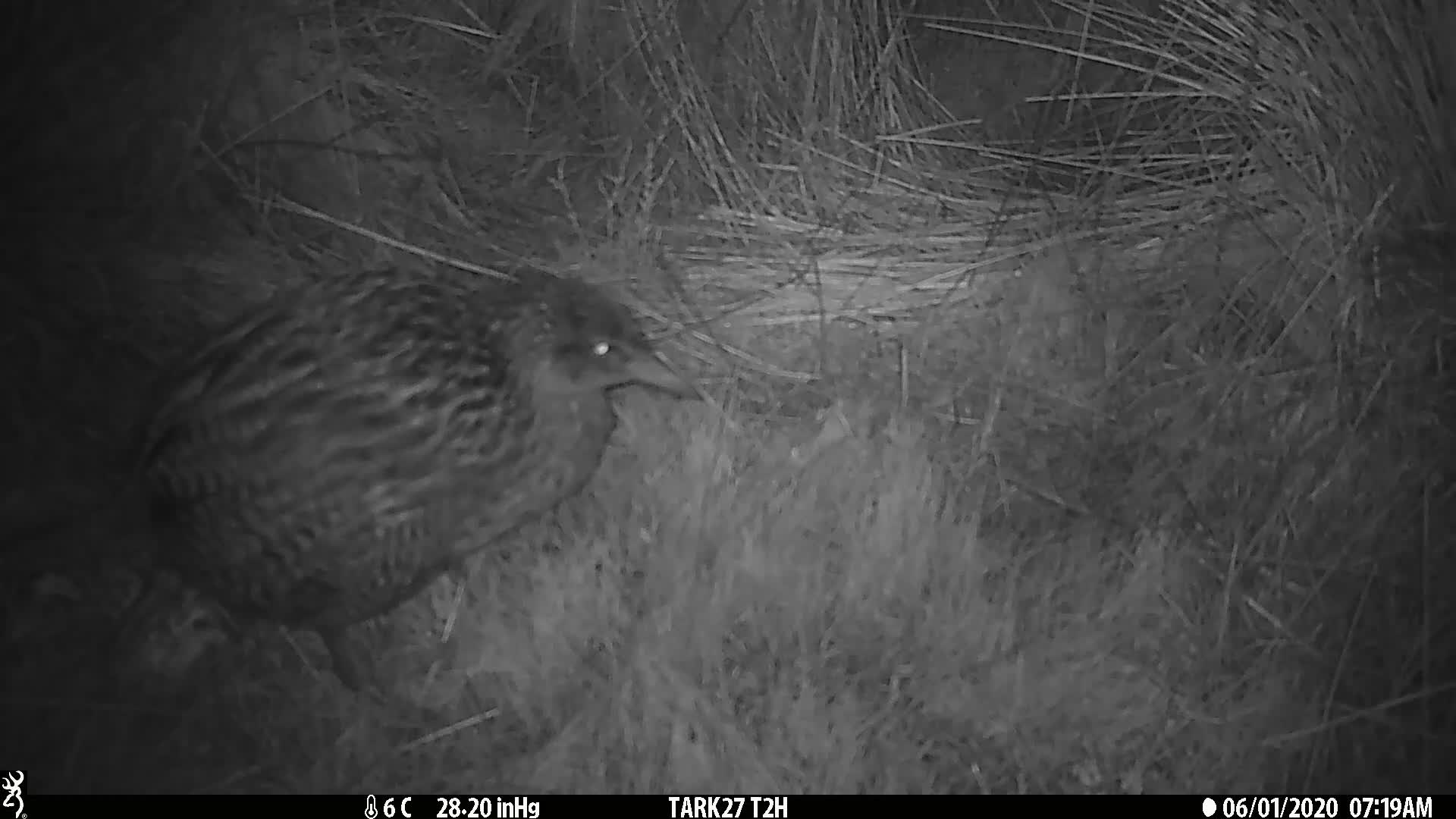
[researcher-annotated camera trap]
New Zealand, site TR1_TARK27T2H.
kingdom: Animalia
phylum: Chordata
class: Aves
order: Gruiformes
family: Rallidae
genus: Gallirallus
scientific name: Gallirallus australis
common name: weka